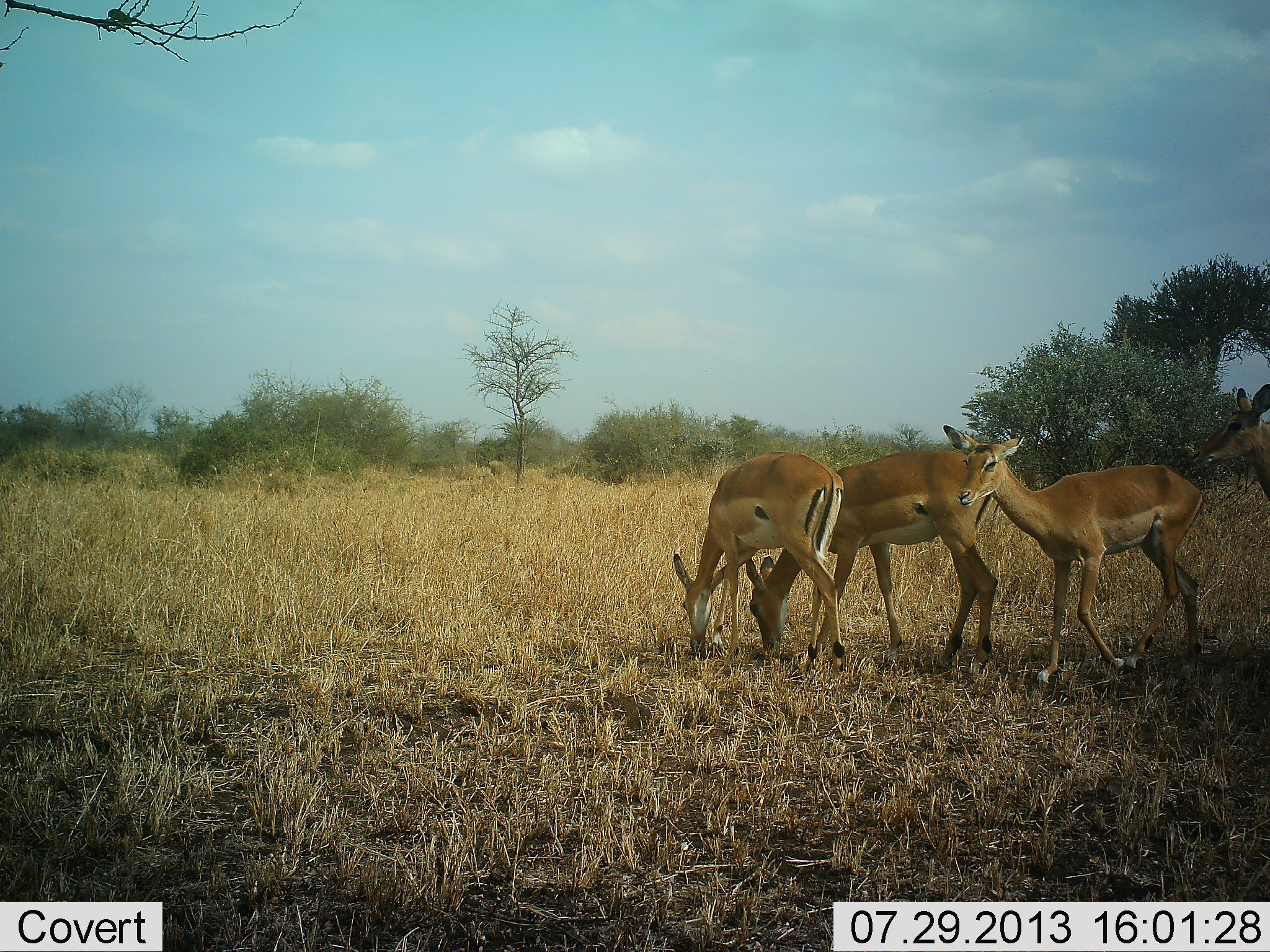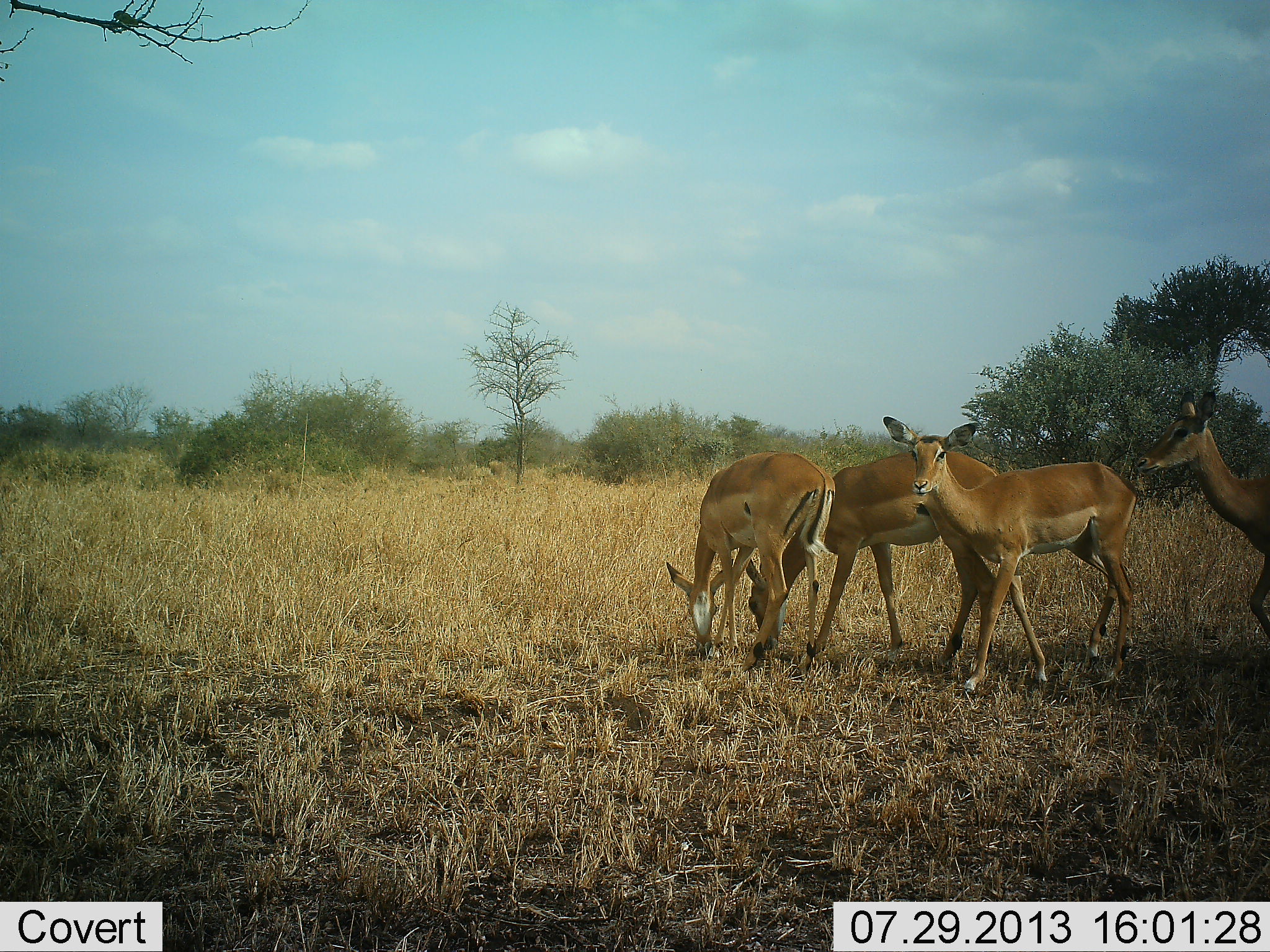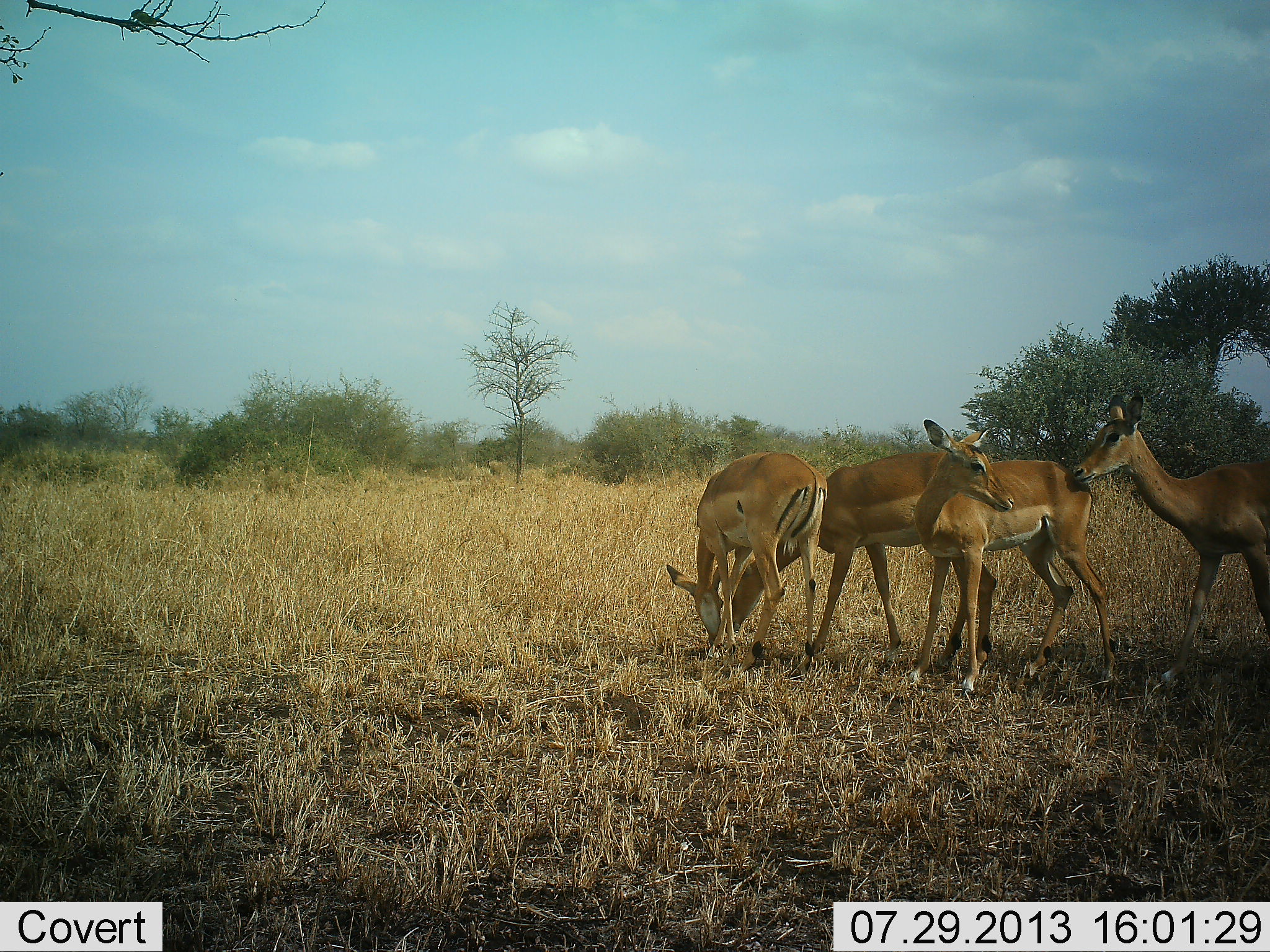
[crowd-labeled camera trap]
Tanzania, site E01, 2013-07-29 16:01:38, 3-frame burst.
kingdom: Animalia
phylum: Chordata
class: Mammalia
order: Artiodactyla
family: Bovidae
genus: Aepyceros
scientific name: Aepyceros melampus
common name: impala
Impala (Aepyceros melampus), count 4. Behavior (volunteer vote fractions): standing 41%, resting 0%, moving 78%, interacting 11%. Young present (vote fraction): 0%. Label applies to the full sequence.